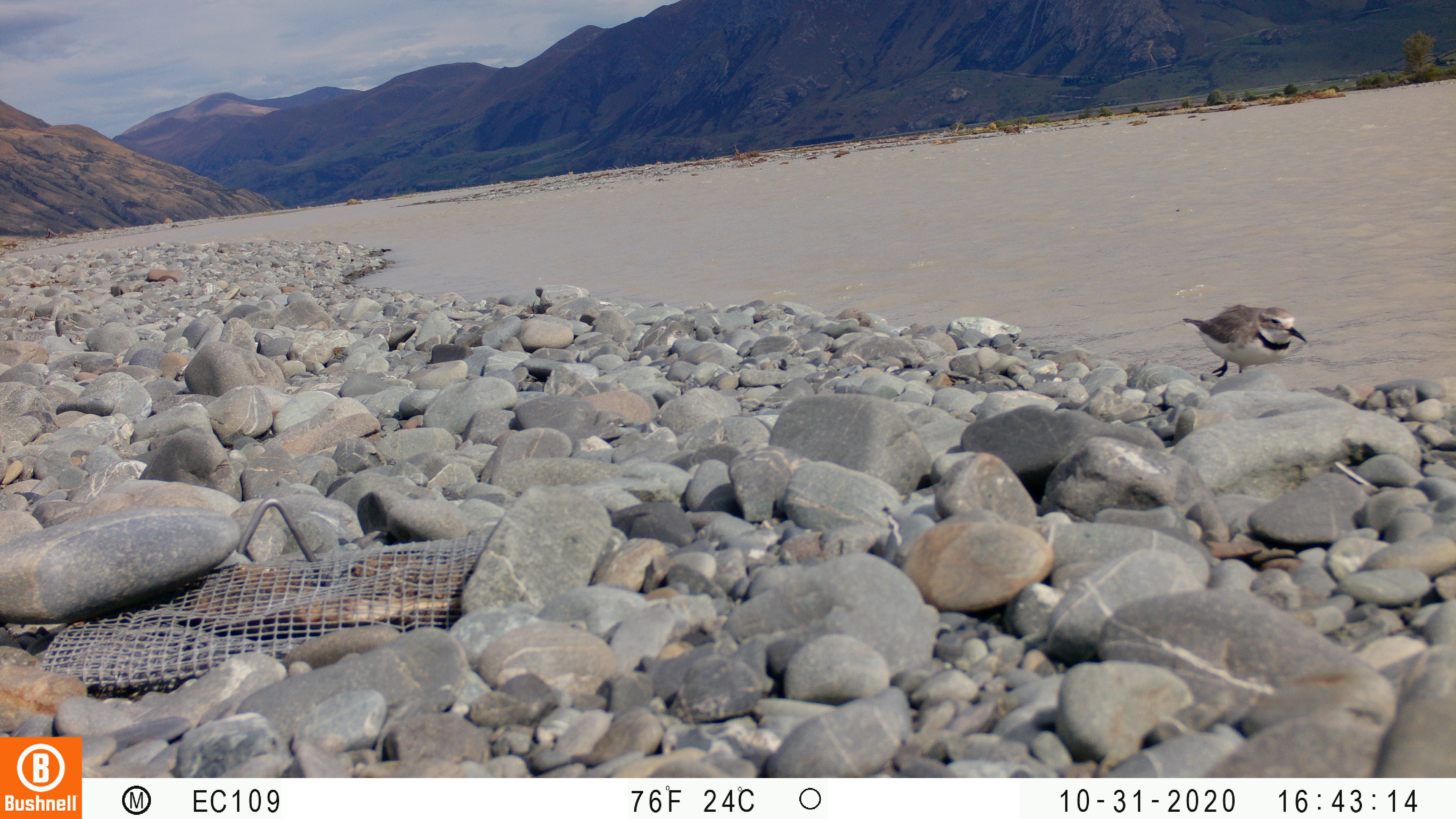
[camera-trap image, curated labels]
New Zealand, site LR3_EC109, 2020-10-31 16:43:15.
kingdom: Animalia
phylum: Chordata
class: Aves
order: Charadriiformes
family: Charadriidae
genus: Anarhynchus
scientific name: Anarhynchus frontalis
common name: wrybill